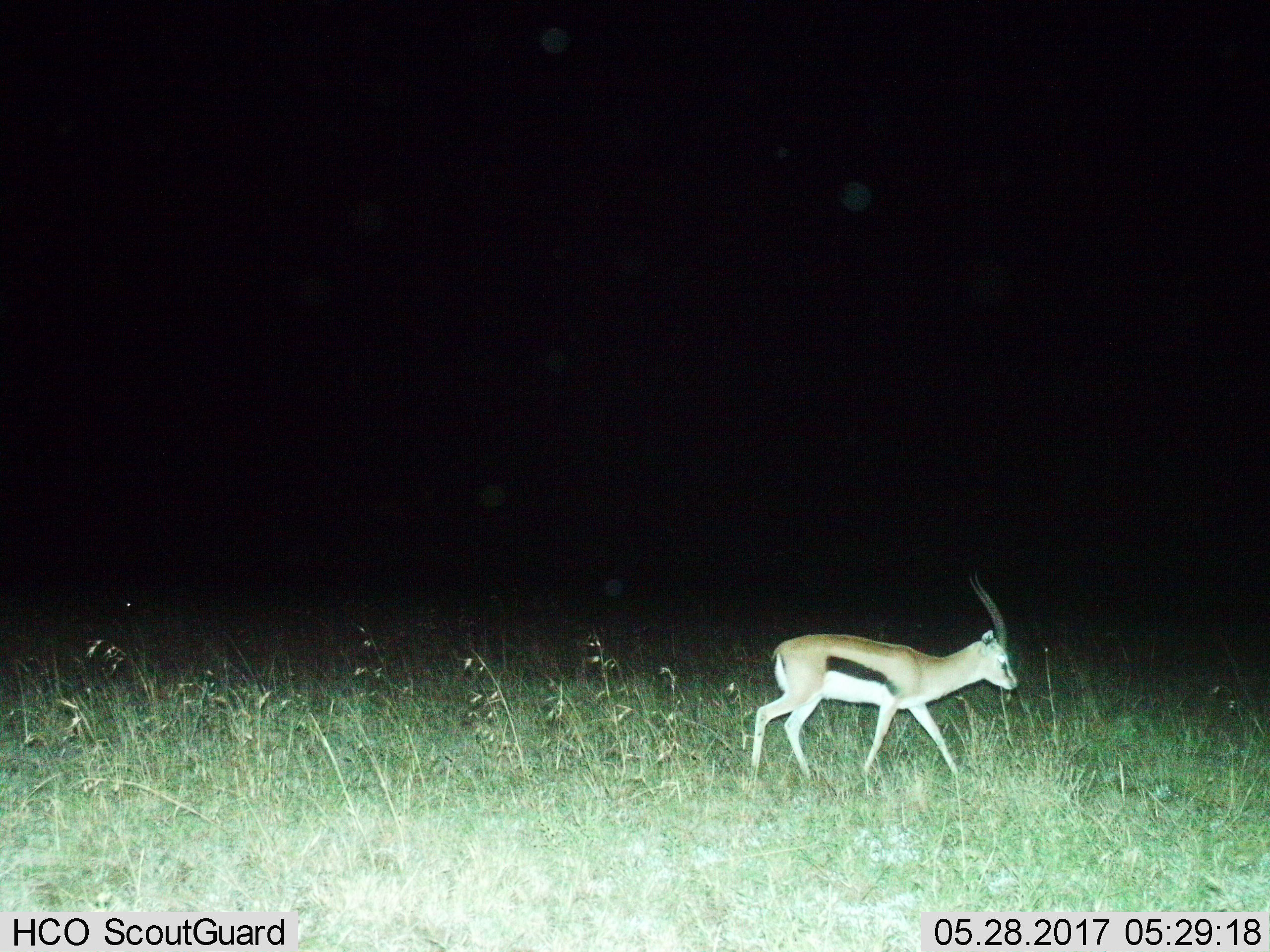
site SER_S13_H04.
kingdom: Animalia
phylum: Chordata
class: Mammalia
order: Artiodactyla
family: Bovidae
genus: Eudorcas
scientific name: Eudorcas thomsonii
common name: thomson's gazelle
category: gazellethomsons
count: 1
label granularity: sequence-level